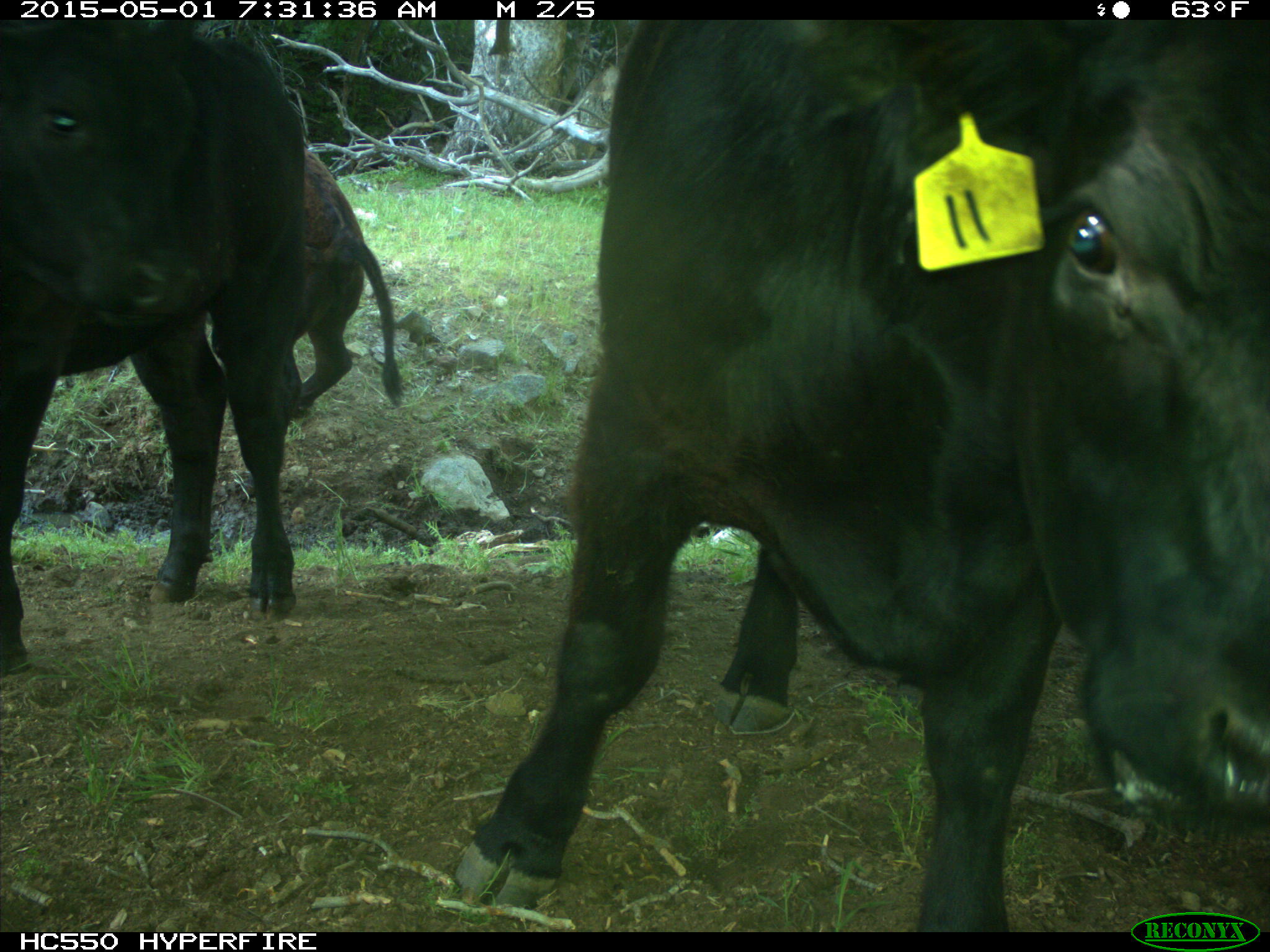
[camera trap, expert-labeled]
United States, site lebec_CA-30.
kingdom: Animalia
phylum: Chordata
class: Mammalia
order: Artiodactyla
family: Bovidae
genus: Bos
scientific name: Bos taurus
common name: domestic cow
Bos taurus (domestic cow).